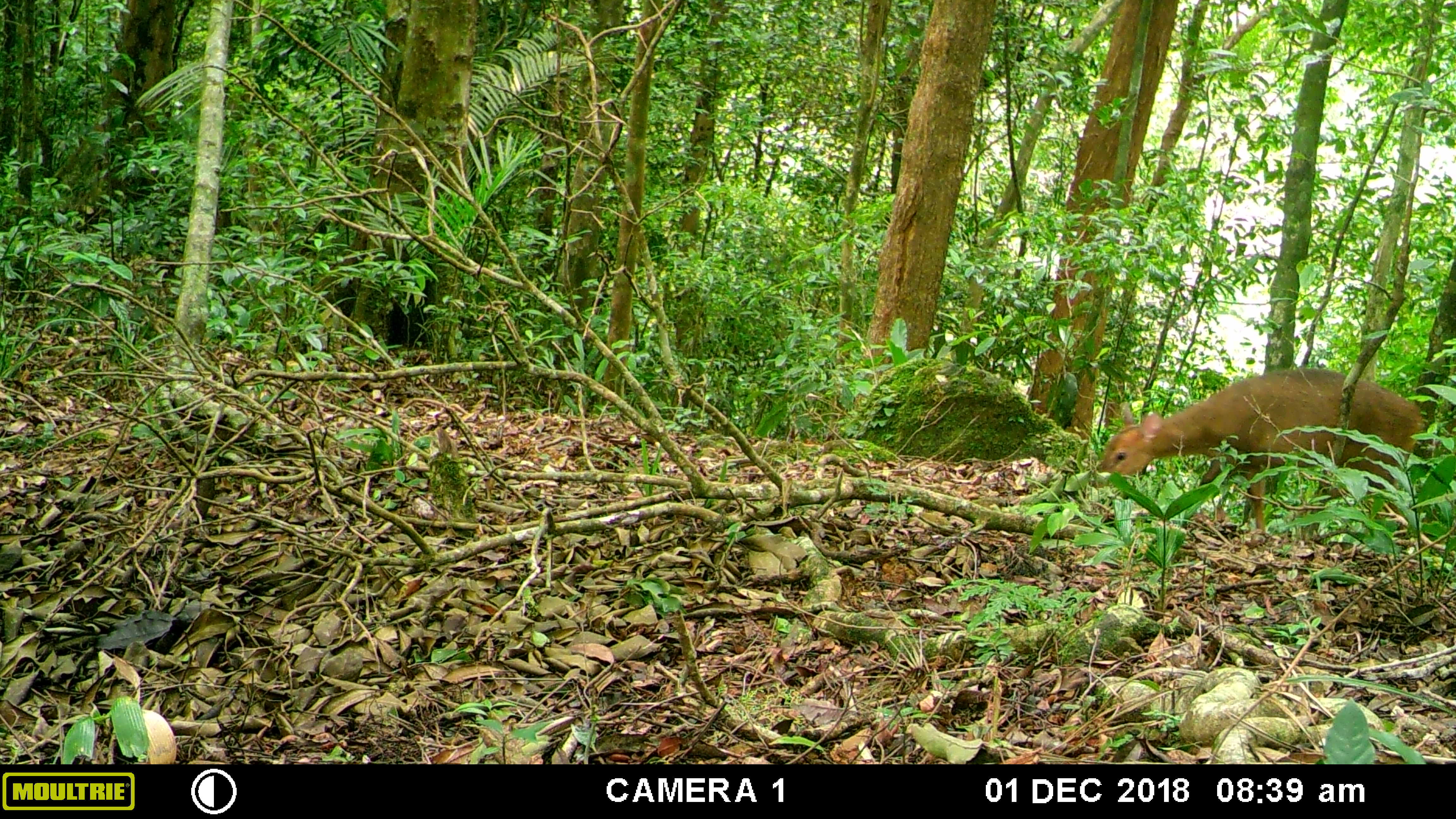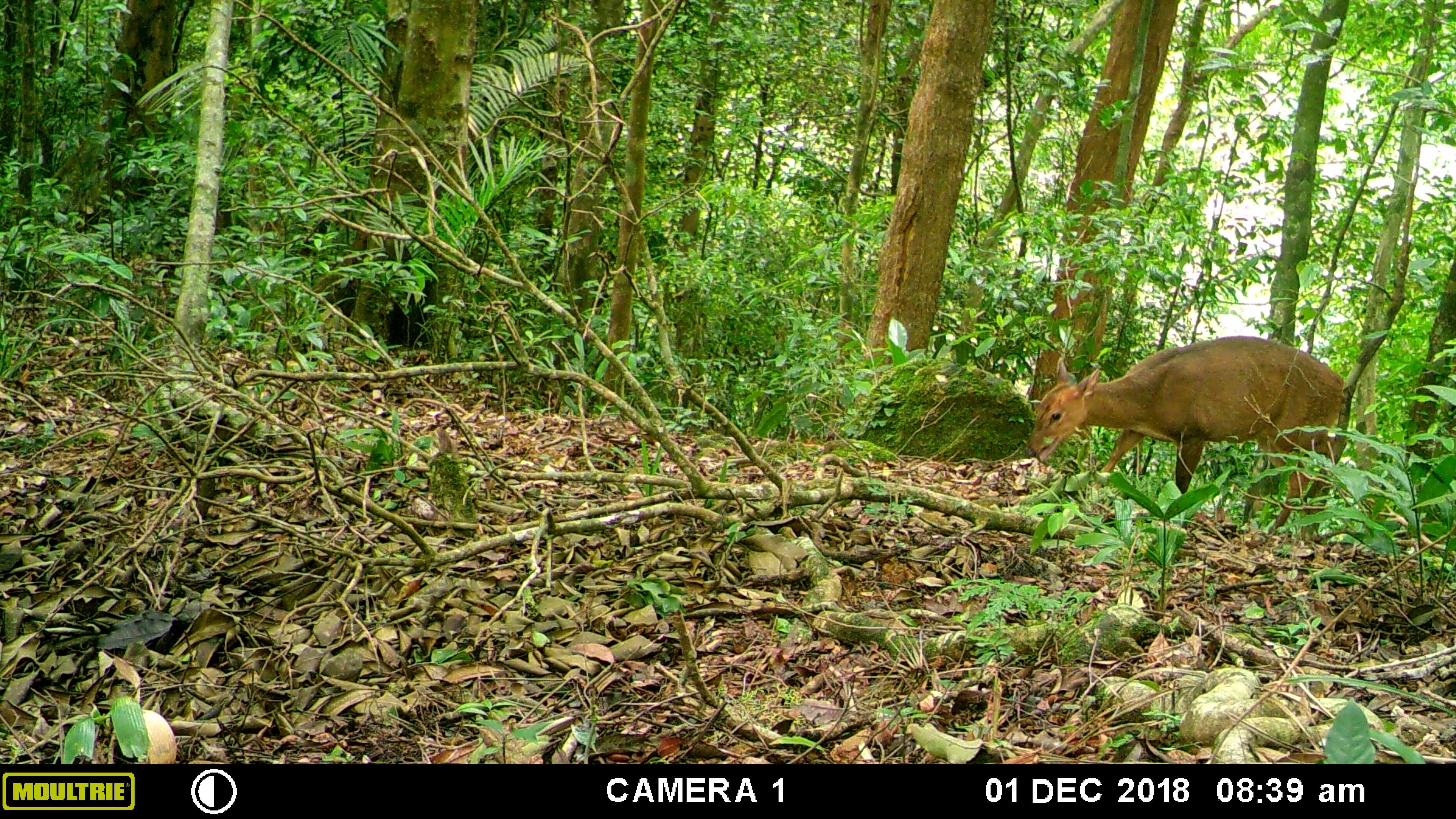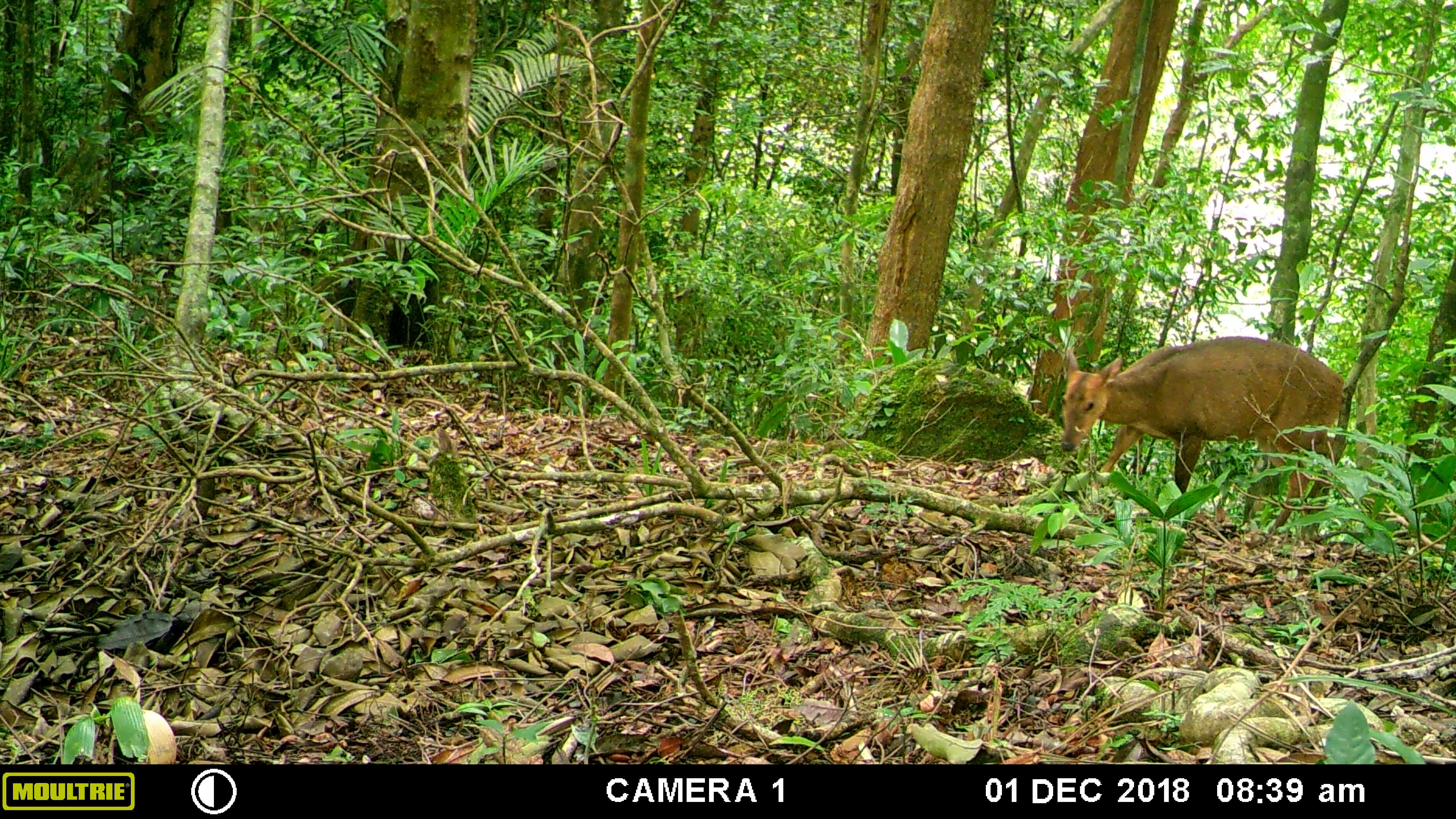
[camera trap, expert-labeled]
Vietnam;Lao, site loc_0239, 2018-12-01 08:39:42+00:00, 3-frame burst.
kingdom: Animalia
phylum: Chordata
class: Mammalia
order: Artiodactyla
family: Cervidae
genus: Muntiacus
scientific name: Muntiacus vuquangensis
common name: large-antlered muntjac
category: large antlered muntjac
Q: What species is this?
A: Large antlered muntjac (large-antlered muntjac) (Muntiacus vuquangensis).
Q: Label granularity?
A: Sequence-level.